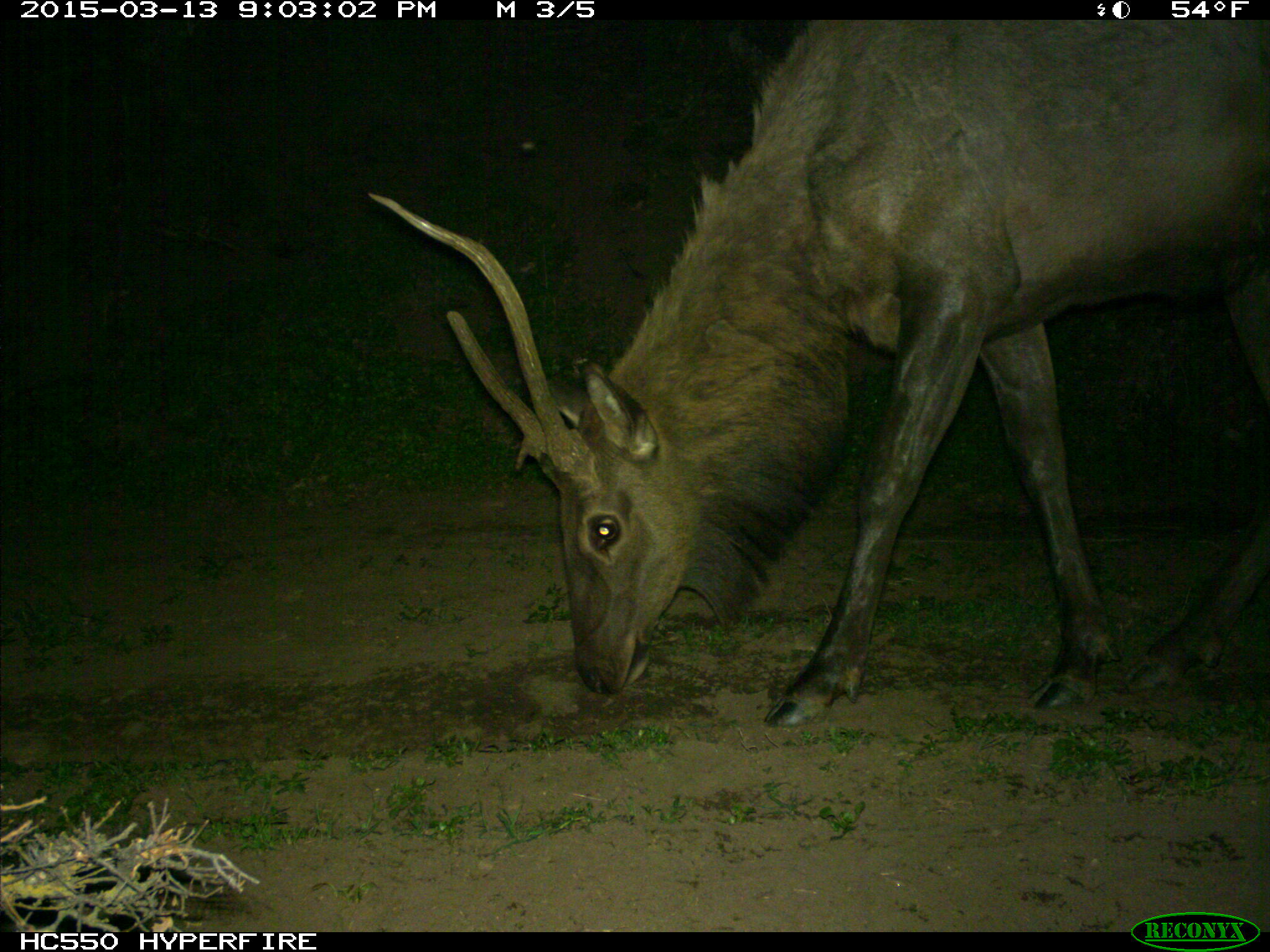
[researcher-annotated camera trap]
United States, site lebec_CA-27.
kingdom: Animalia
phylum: Chordata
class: Mammalia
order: Artiodactyla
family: Cervidae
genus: Cervus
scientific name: Cervus canadensis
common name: elk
Cervus canadensis (elk).